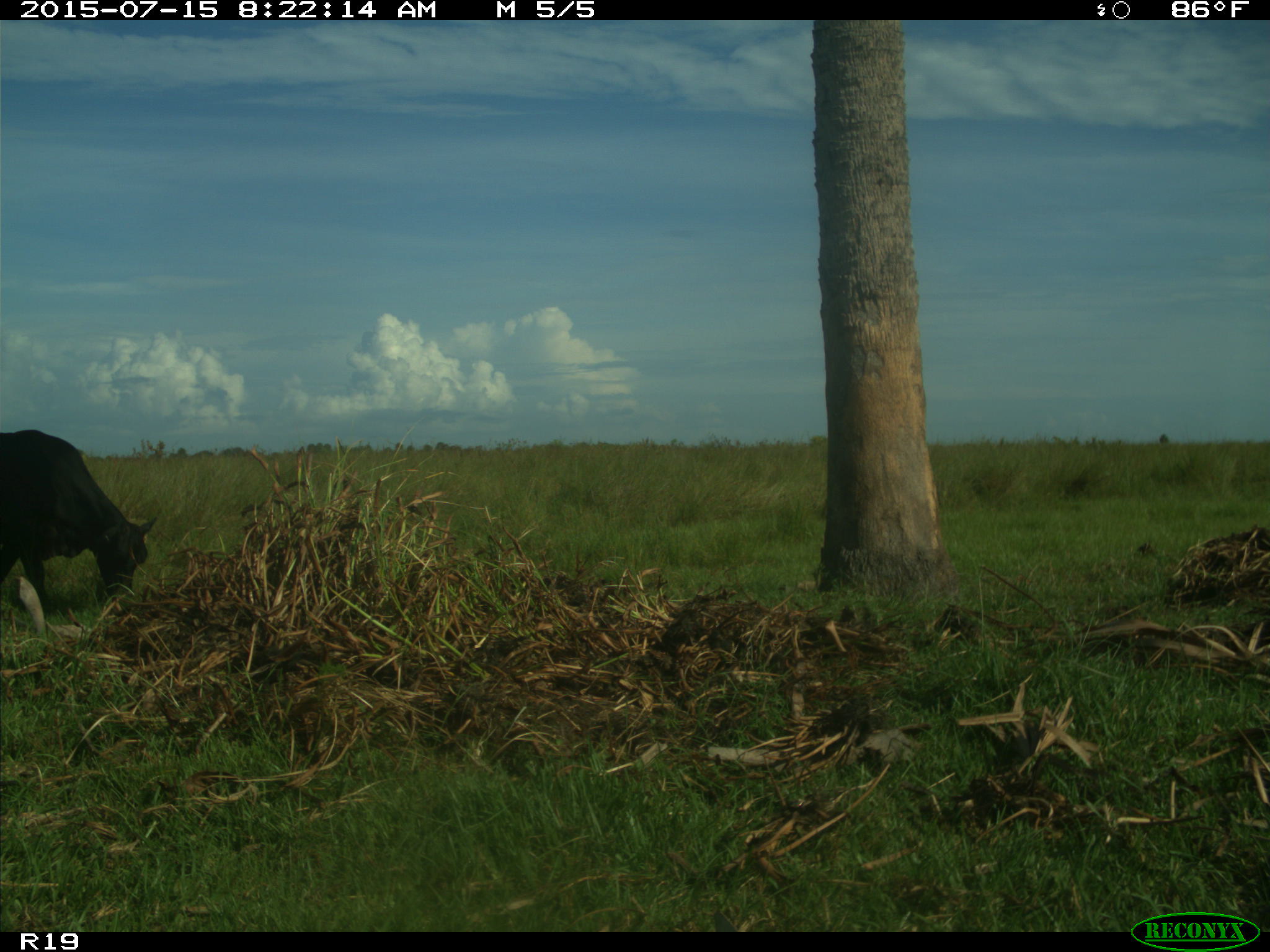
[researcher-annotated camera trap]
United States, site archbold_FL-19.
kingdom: Animalia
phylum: Chordata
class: Mammalia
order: Artiodactyla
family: Bovidae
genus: Bos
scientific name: Bos taurus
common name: domestic cow